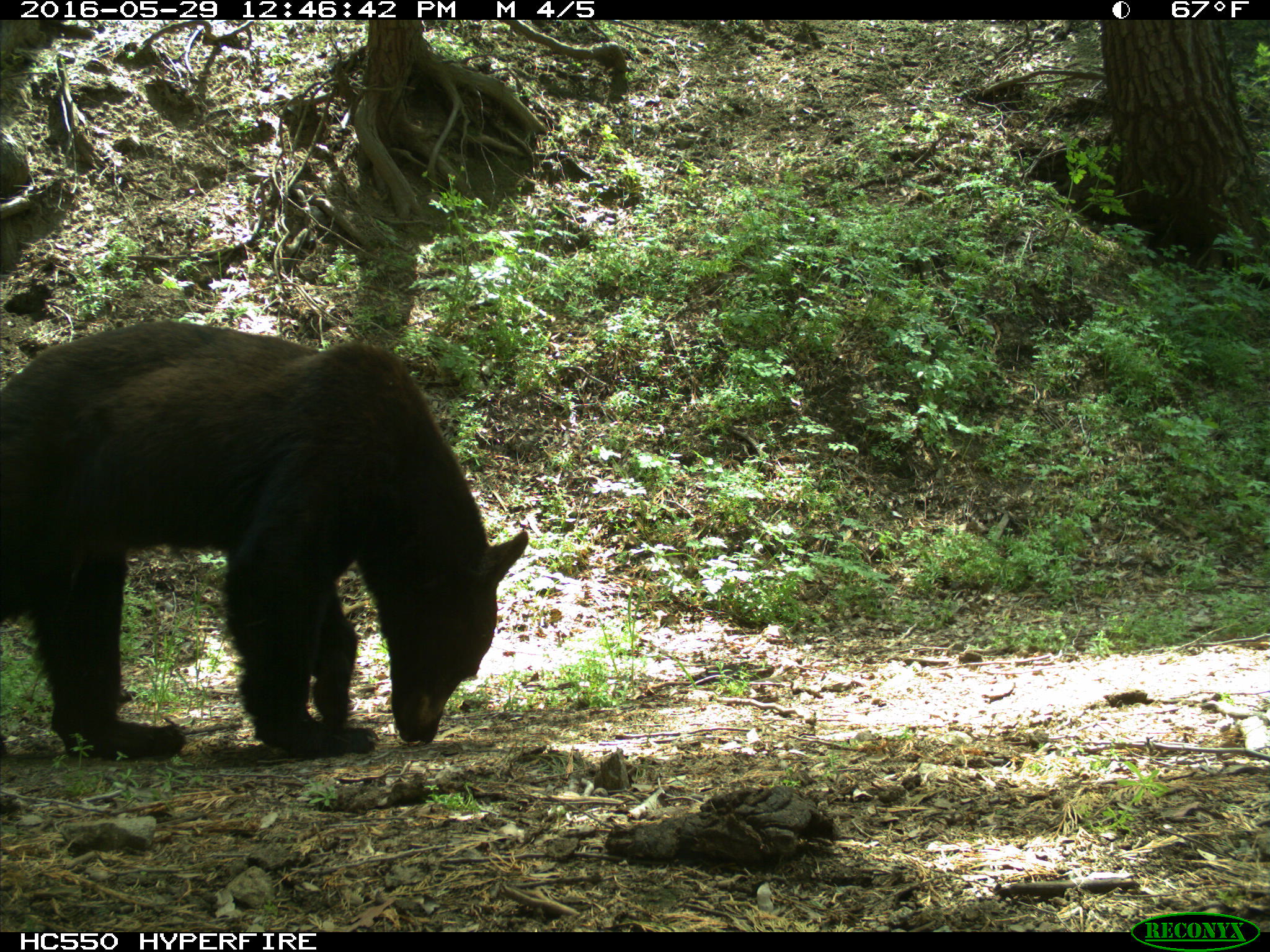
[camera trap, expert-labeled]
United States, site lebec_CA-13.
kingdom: Animalia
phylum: Chordata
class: Mammalia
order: Carnivora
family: Ursidae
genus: Ursus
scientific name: Ursus americanus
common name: american black bear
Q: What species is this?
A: Ursus americanus (american black bear).